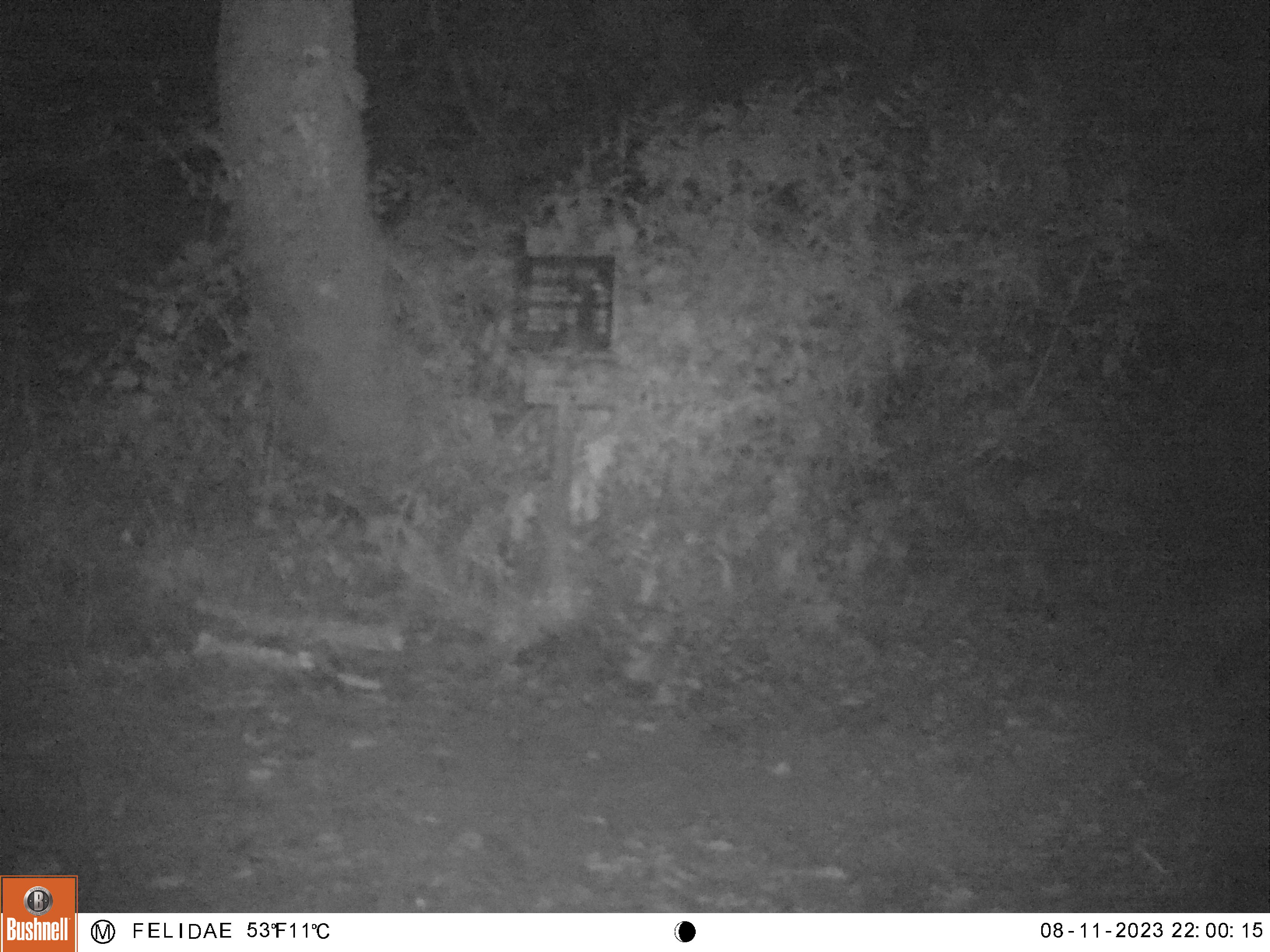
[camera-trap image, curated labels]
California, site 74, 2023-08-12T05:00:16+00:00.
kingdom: Animalia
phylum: Chordata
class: Mammalia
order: Carnivora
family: Felidae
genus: Lynx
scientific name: Lynx rufus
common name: bobcat